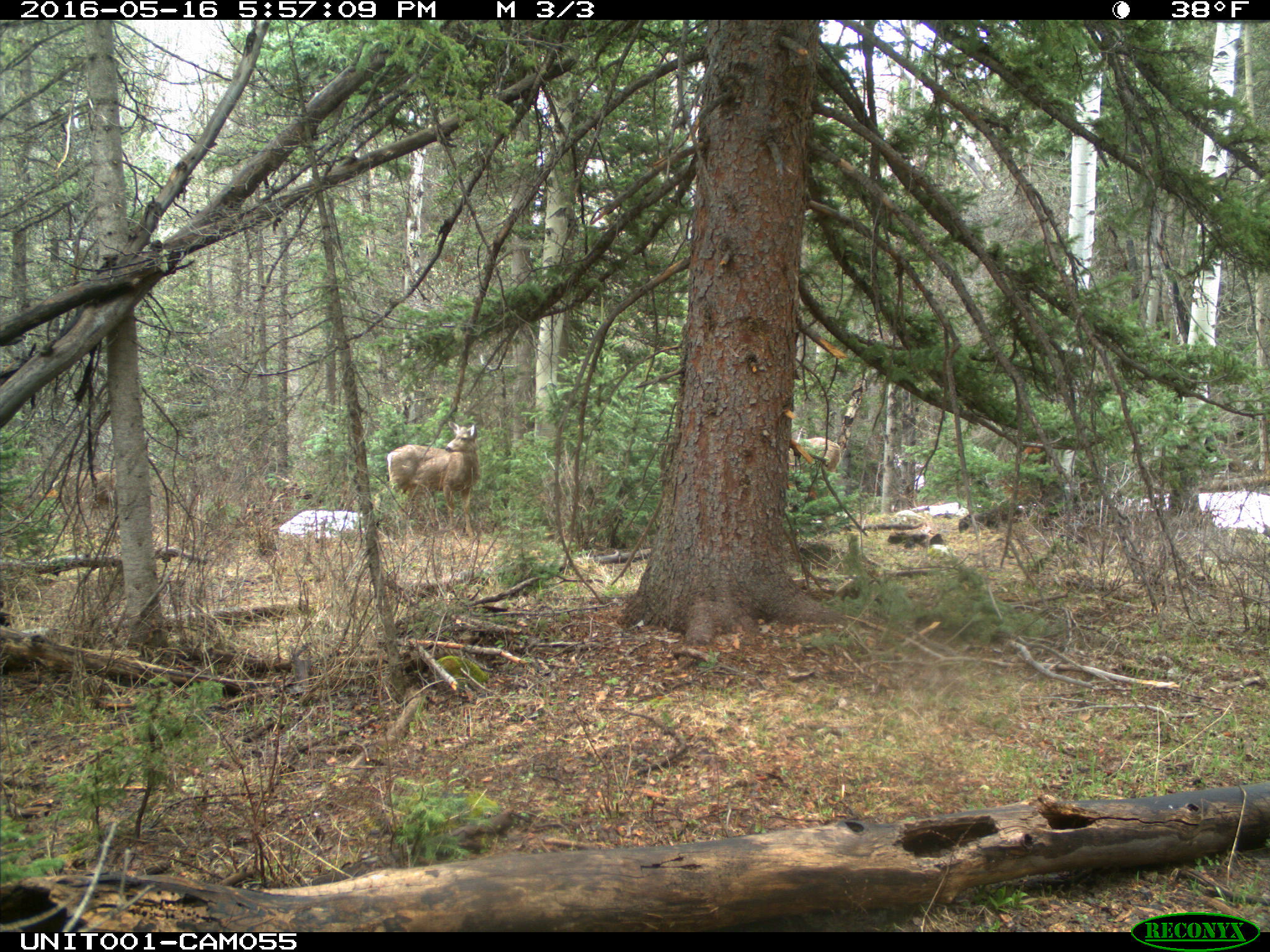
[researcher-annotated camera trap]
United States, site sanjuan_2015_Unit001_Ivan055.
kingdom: Animalia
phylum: Chordata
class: Mammalia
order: Artiodactyla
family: Cervidae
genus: Odocoileus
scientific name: Odocoileus hemionus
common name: mule deer